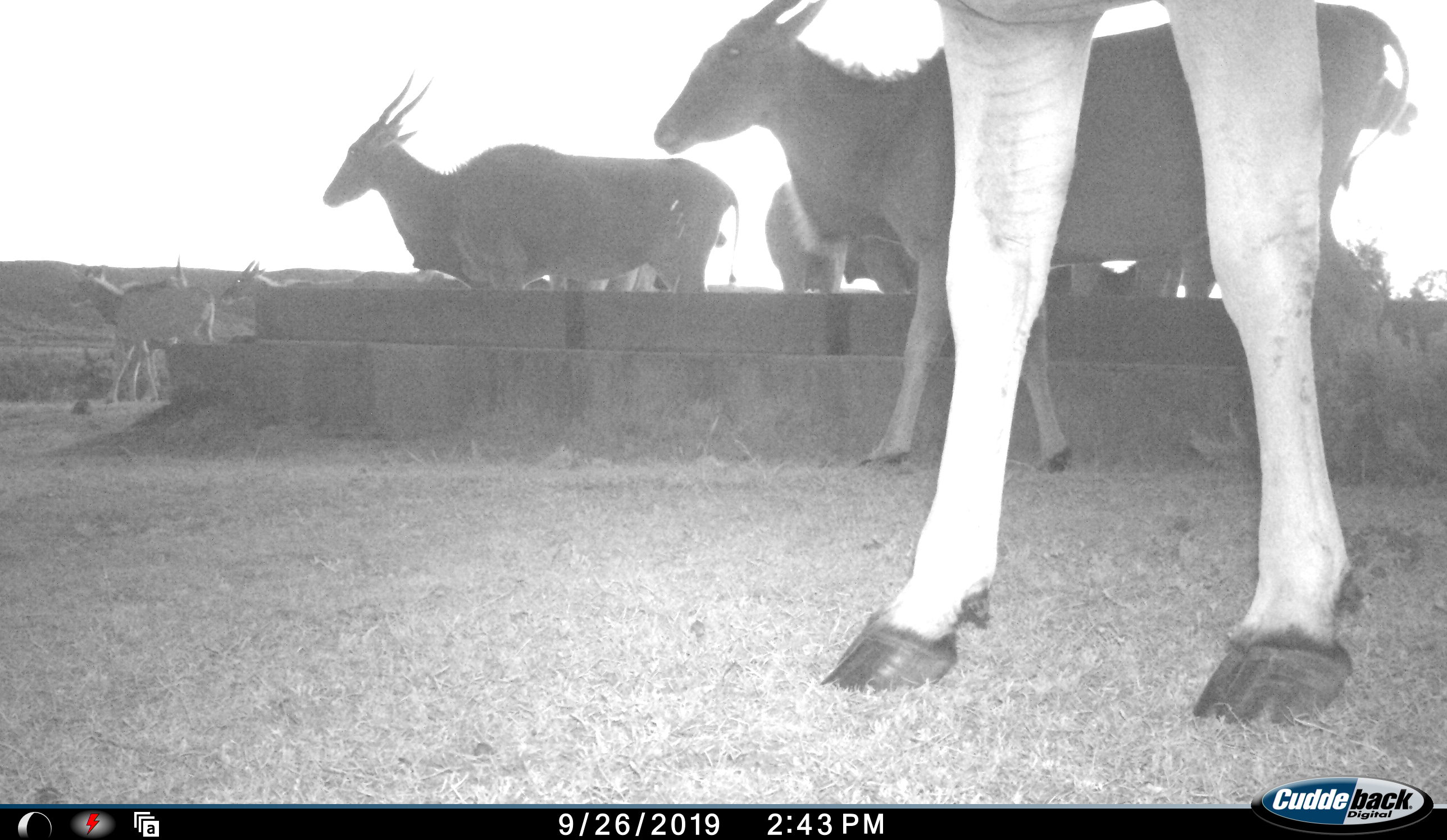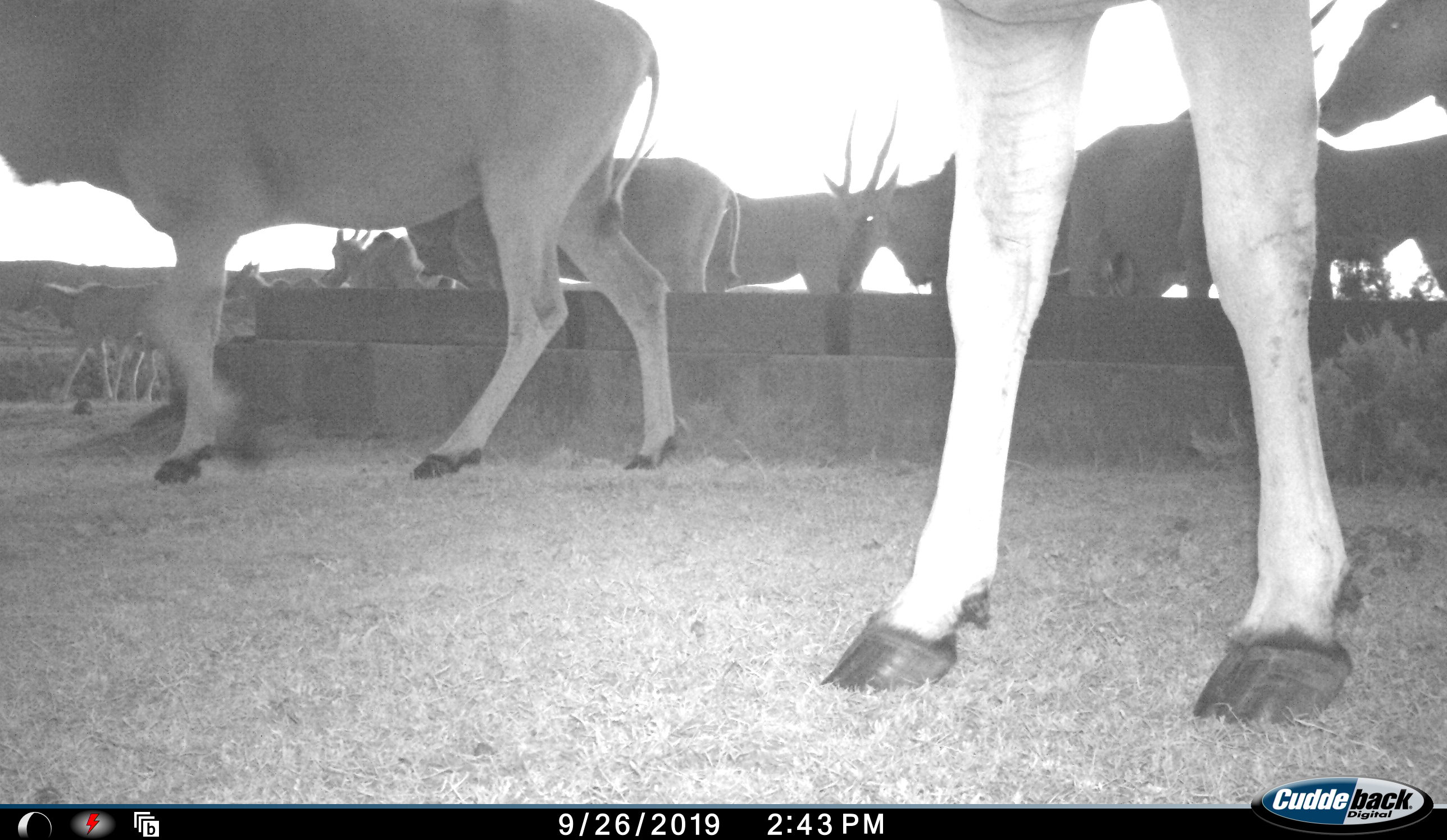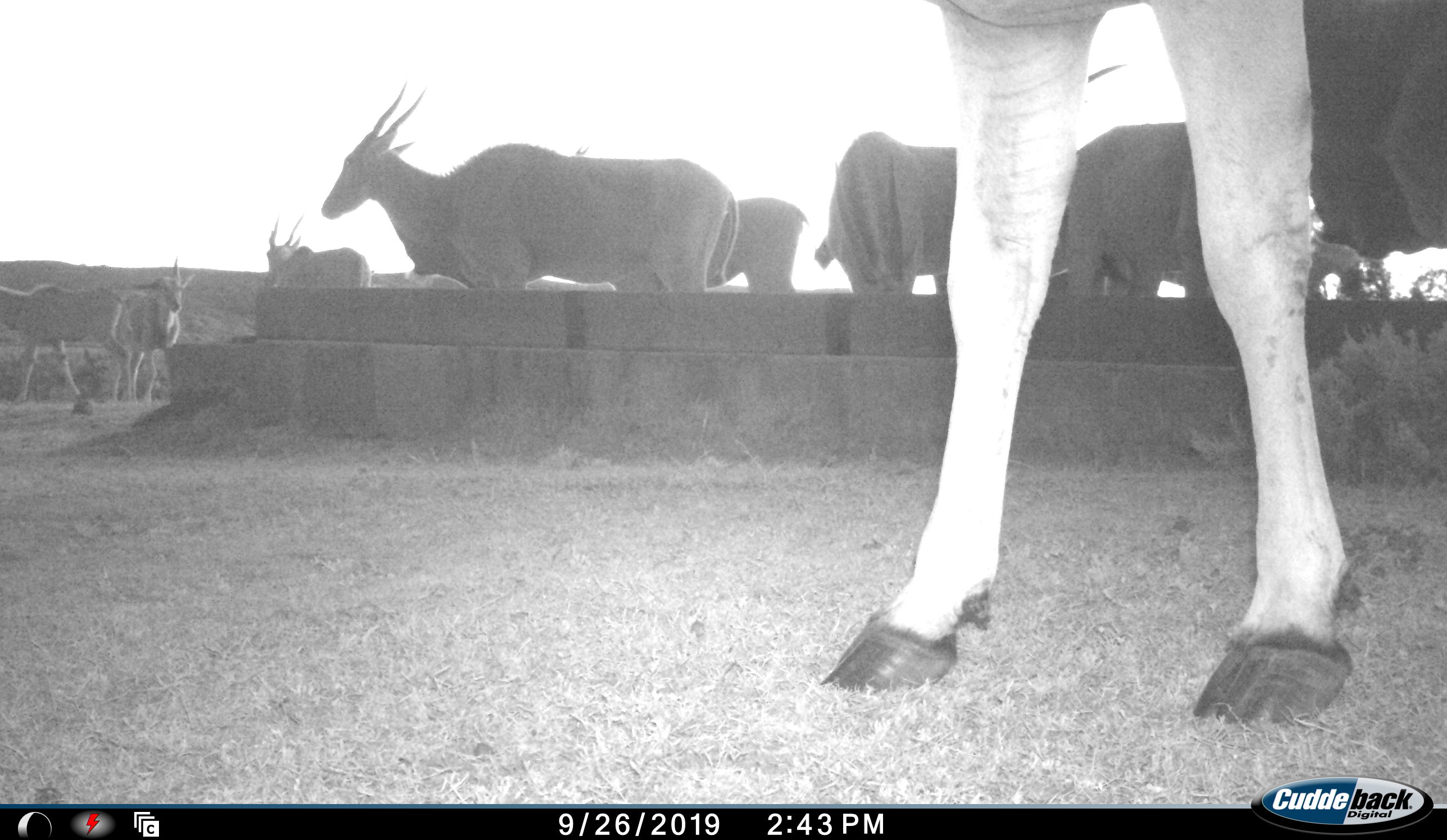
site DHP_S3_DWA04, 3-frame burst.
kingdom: Animalia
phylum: Chordata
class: Mammalia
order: Artiodactyla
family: Bovidae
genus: Tragelaphus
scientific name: Tragelaphus oryx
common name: eland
Eland (Tragelaphus oryx), count 11-50. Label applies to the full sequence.